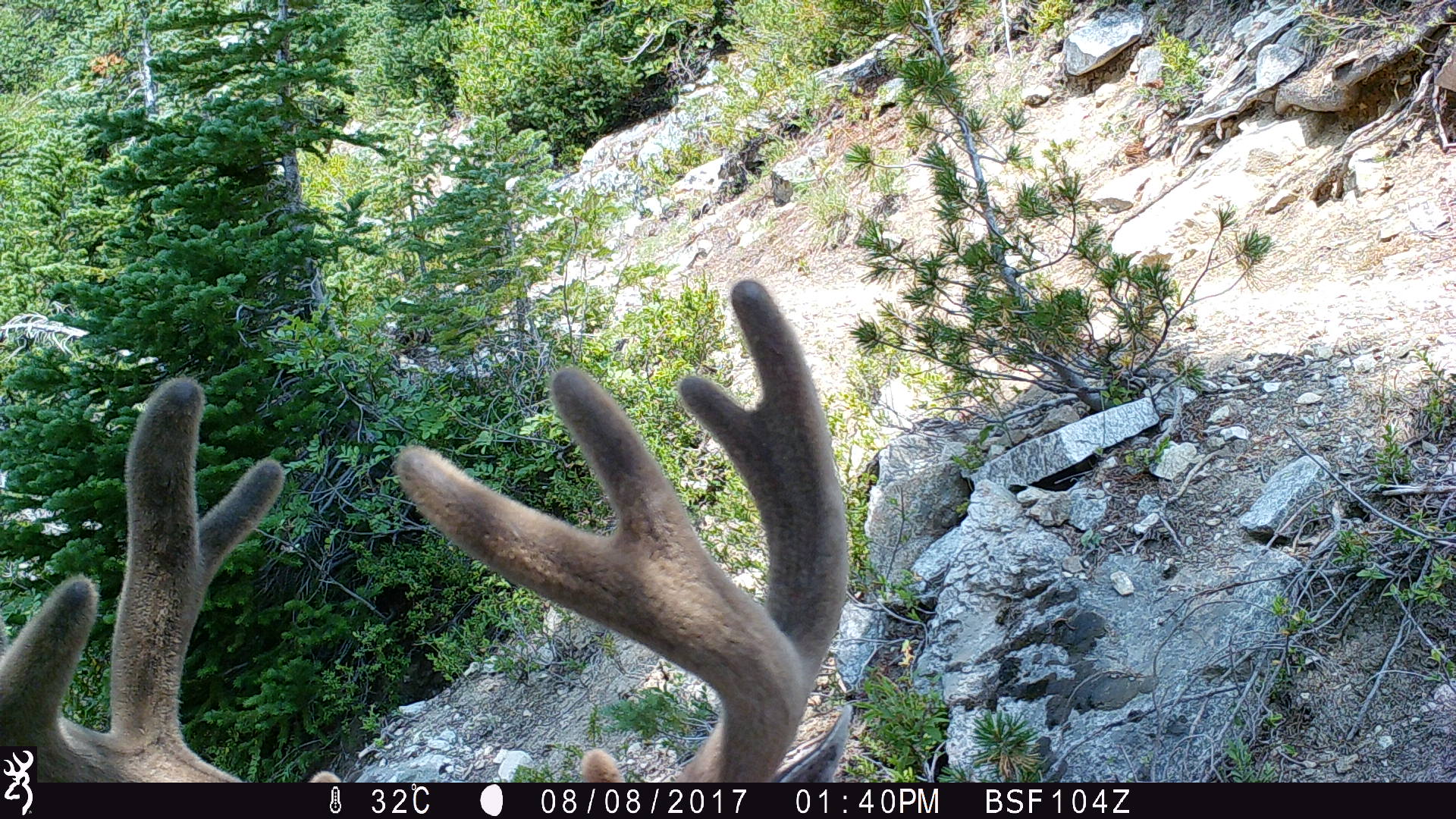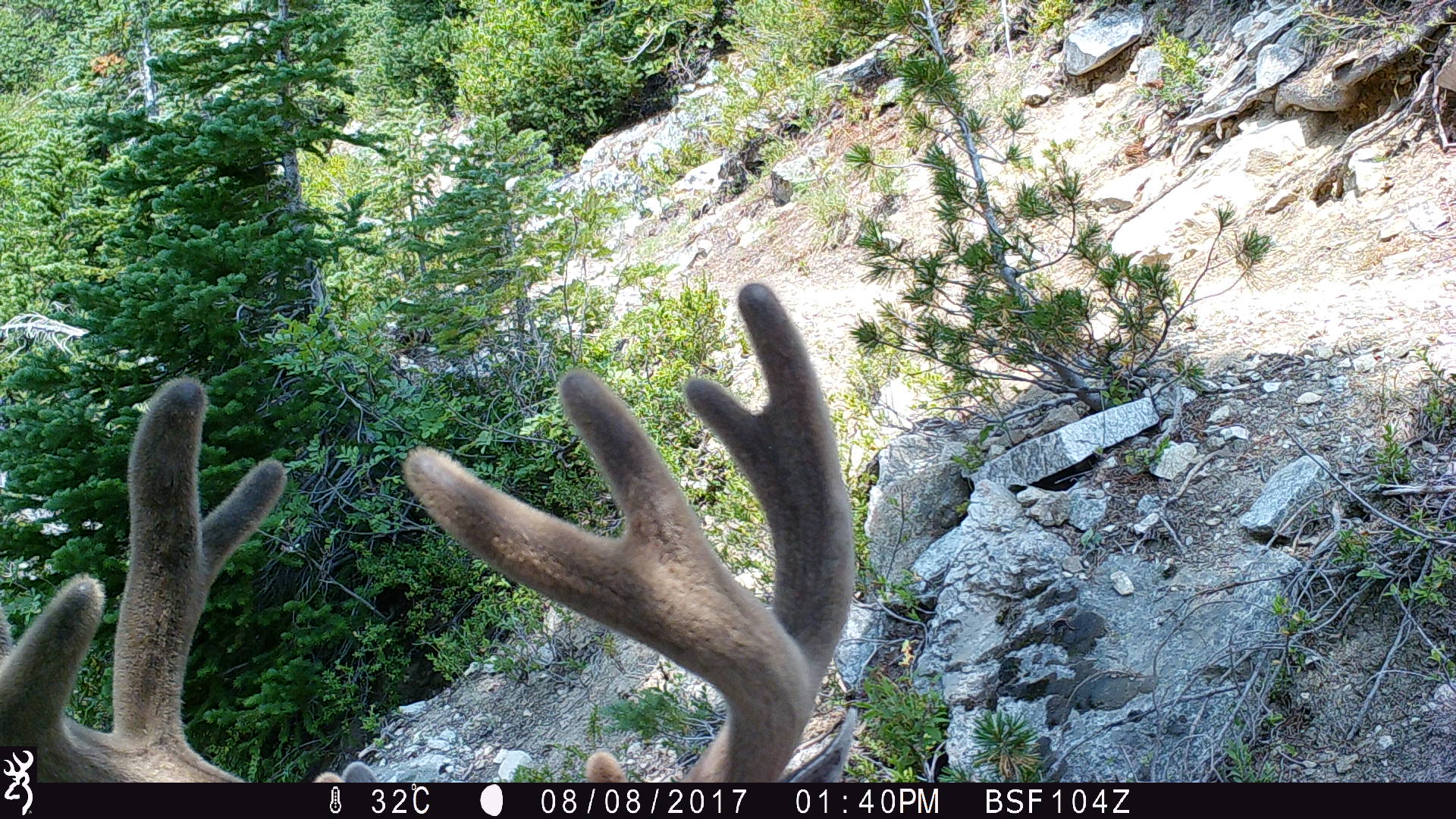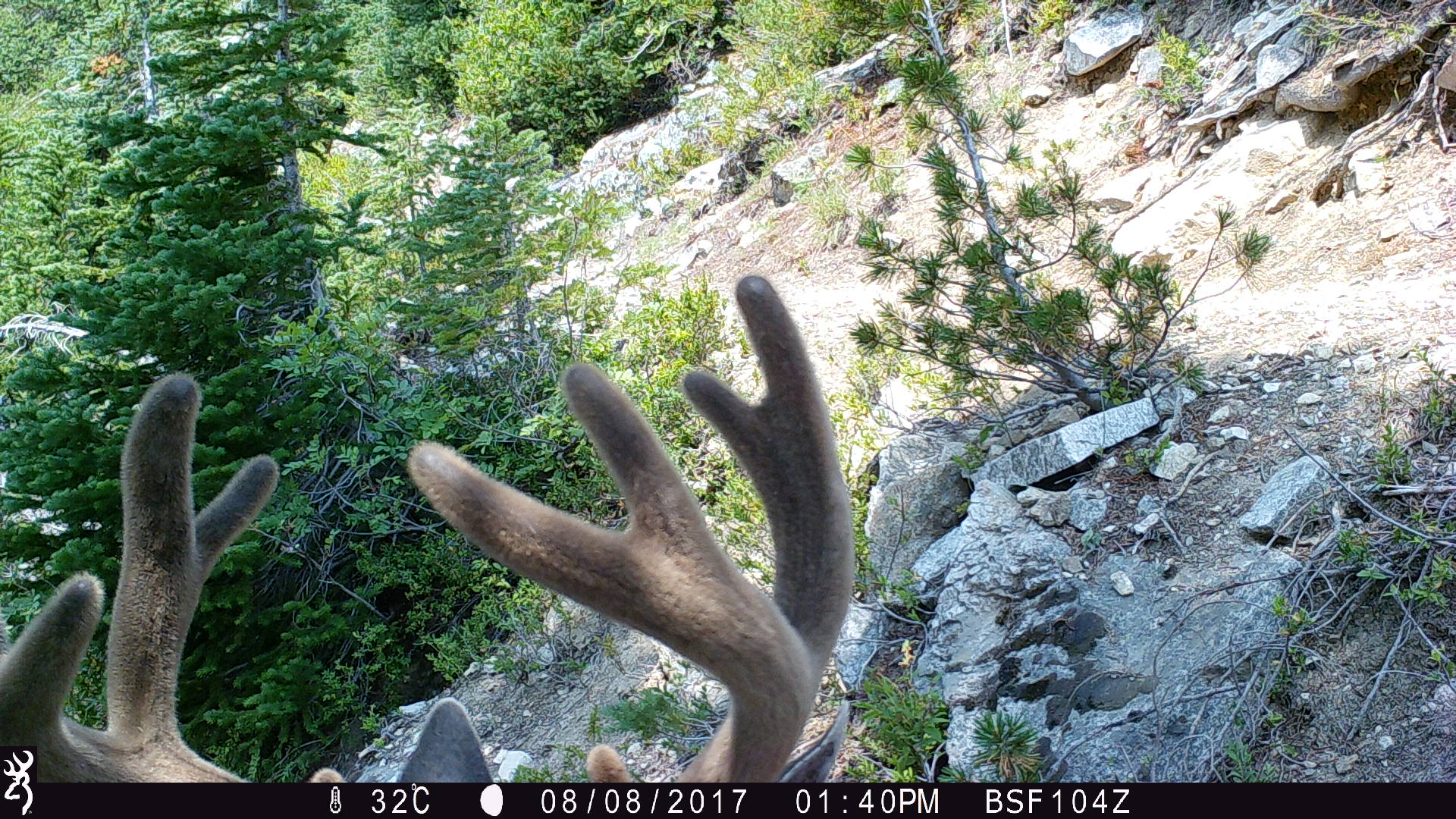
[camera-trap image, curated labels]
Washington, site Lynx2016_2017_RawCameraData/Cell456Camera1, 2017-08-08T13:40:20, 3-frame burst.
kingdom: Animalia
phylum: Chordata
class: Mammalia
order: Artiodactyla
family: Cervidae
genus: Odocoileus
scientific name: Odocoileus hemionus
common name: mule deer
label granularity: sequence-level